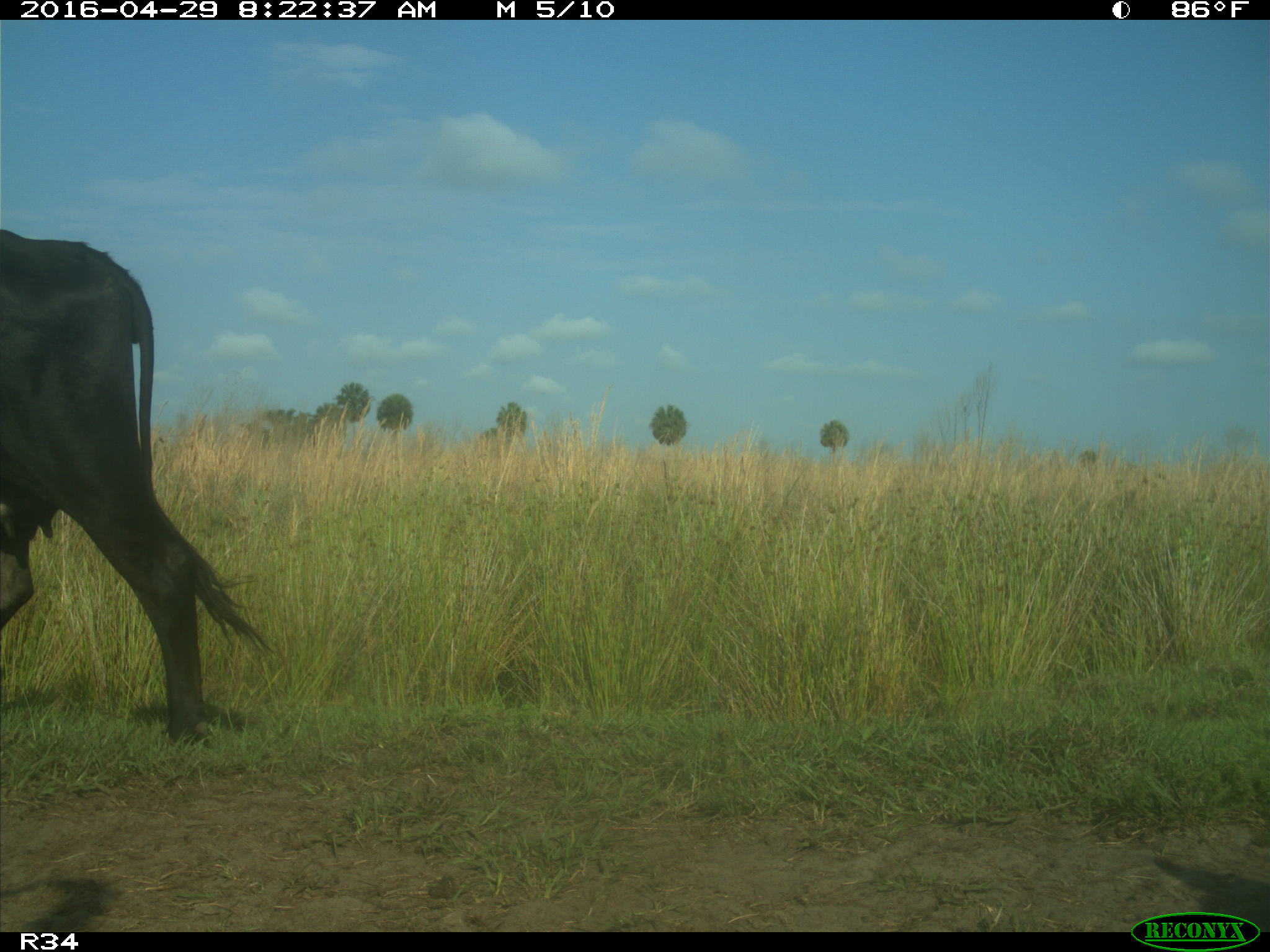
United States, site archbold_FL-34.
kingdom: Animalia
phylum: Chordata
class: Mammalia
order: Artiodactyla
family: Bovidae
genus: Bos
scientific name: Bos taurus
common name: domestic cow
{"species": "Bos taurus (domestic cow)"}